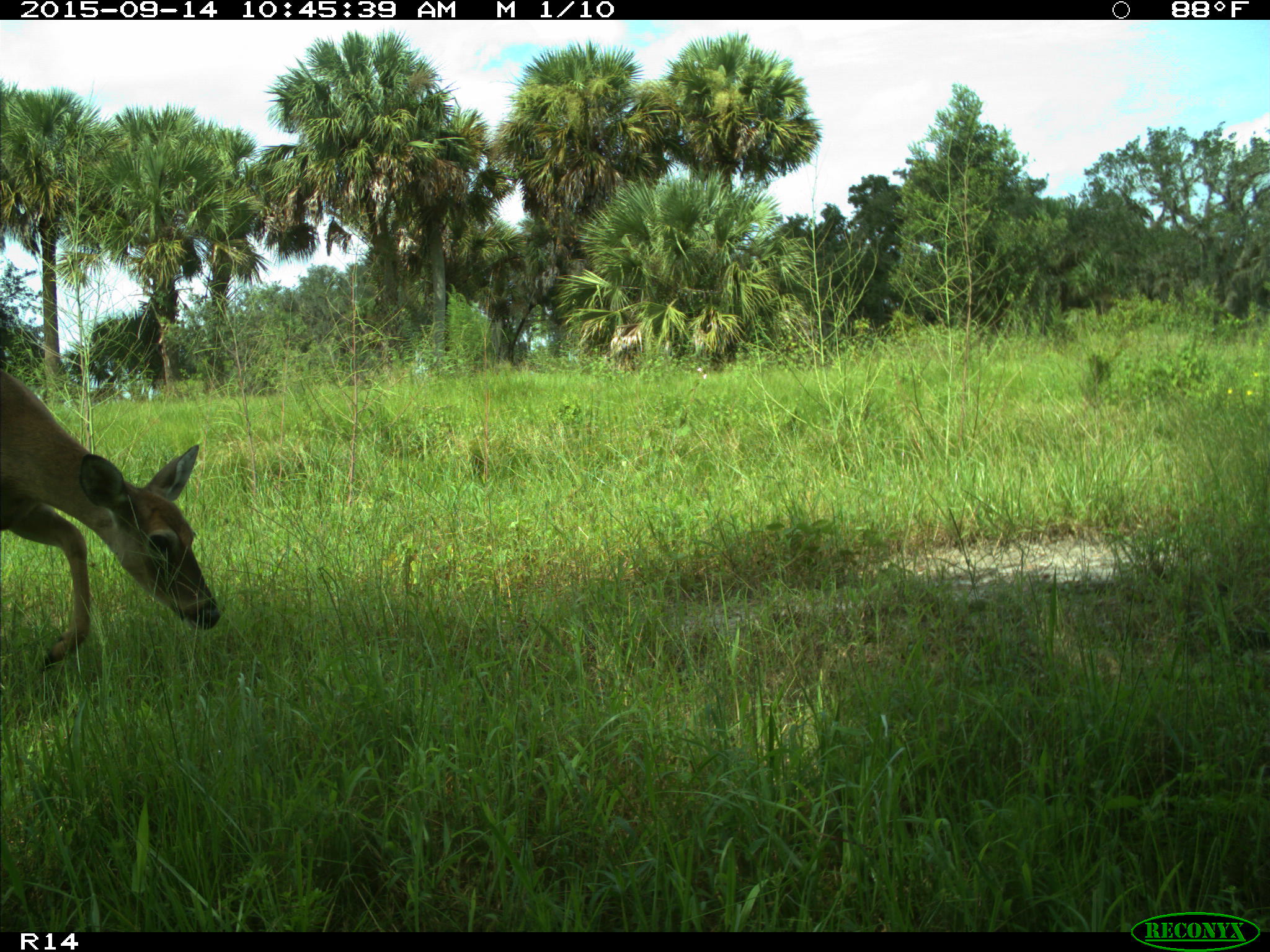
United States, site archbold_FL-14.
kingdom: Animalia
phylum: Chordata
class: Mammalia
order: Artiodactyla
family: Cervidae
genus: Odocoileus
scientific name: Odocoileus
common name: deer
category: unidentified deer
Unidentified deer (deer) (Odocoileus).